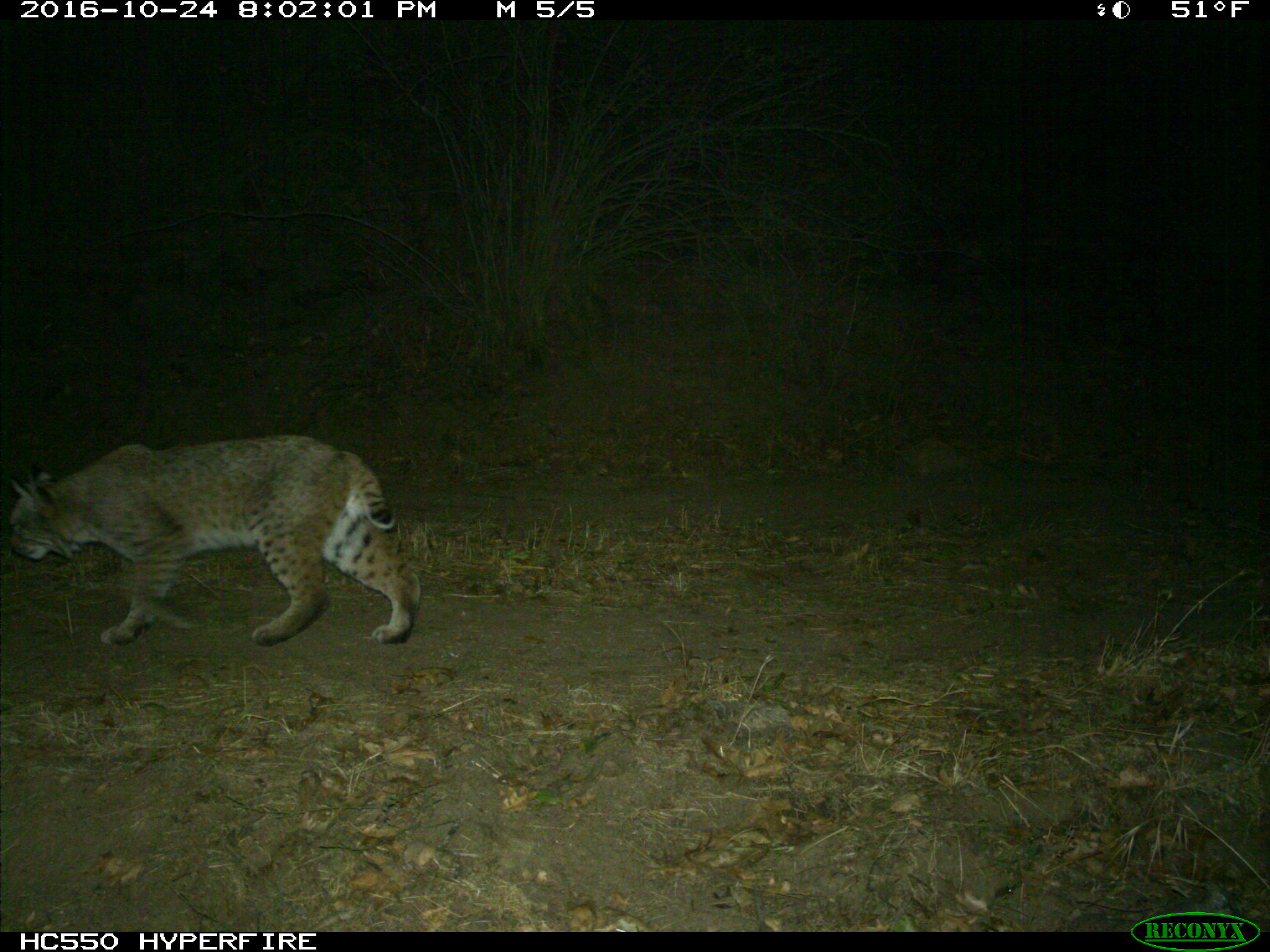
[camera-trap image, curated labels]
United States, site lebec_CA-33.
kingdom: Animalia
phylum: Chordata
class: Mammalia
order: Carnivora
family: Felidae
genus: Lynx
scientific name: Lynx rufus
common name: bobcat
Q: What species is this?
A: Lynx rufus (bobcat).